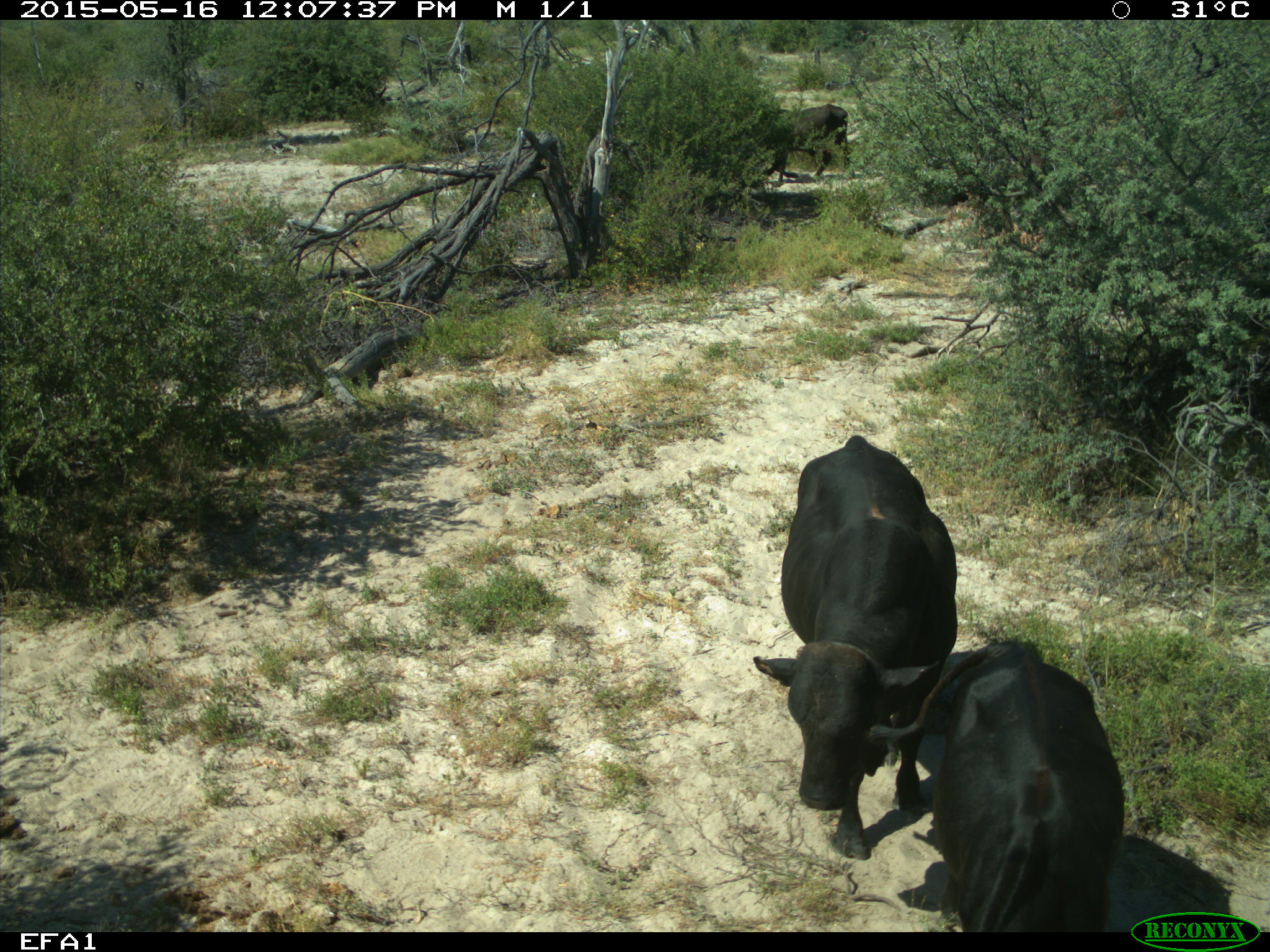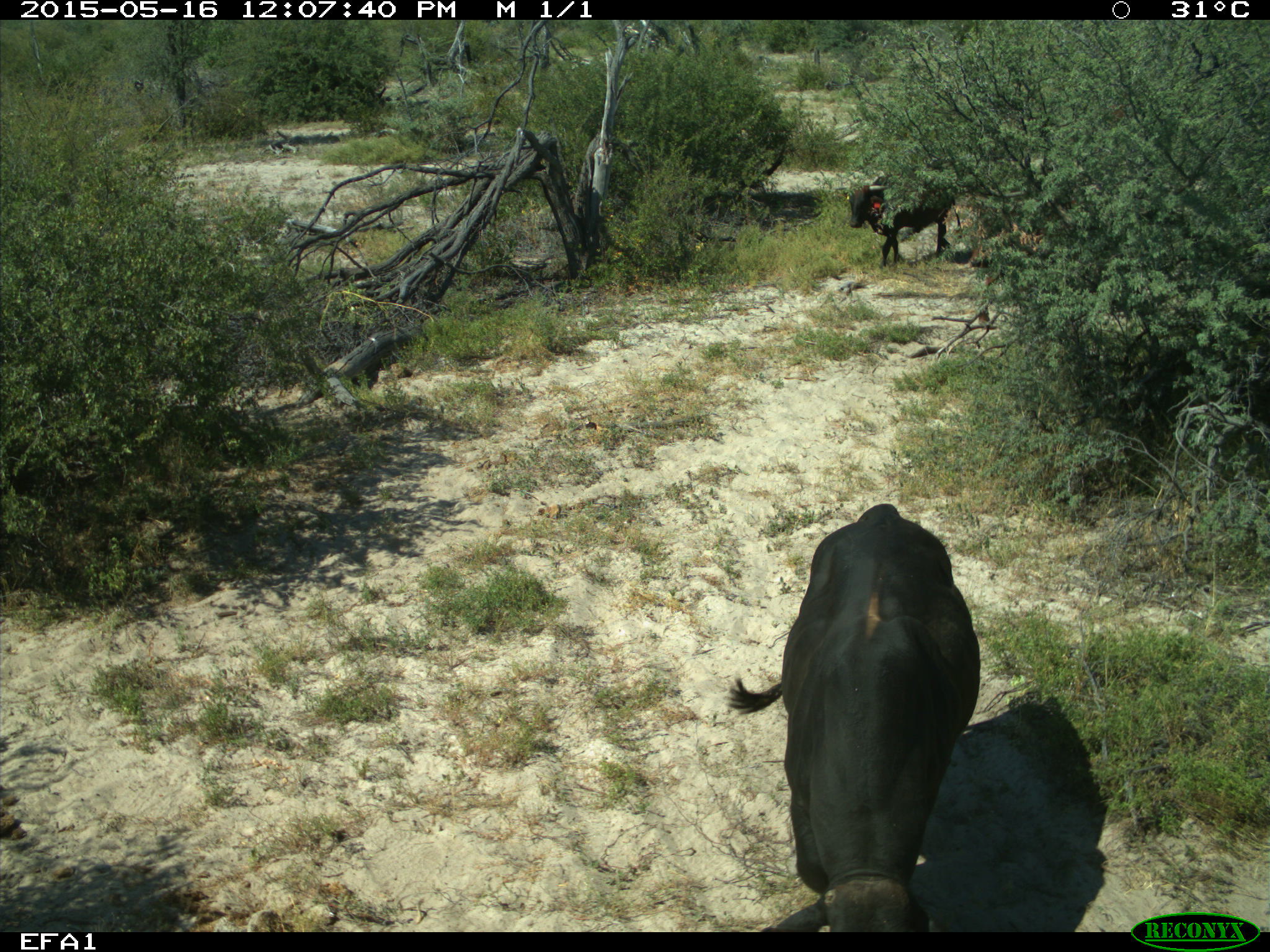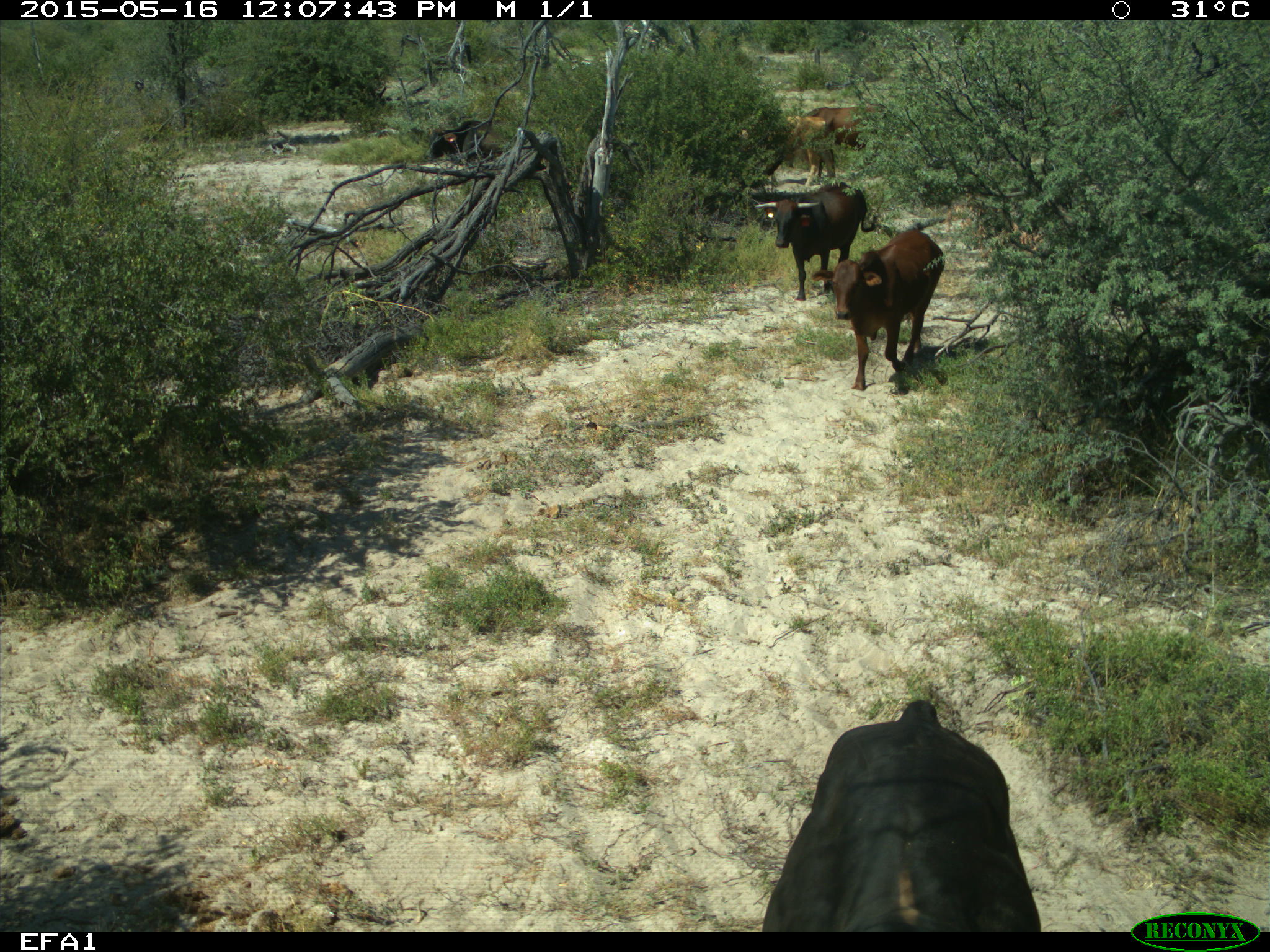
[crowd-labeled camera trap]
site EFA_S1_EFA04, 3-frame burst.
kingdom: Animalia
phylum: Chordata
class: Mammalia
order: Artiodactyla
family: Bovidae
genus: Bos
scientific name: Bos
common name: cattle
Cattle (Bos), count 7. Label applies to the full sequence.